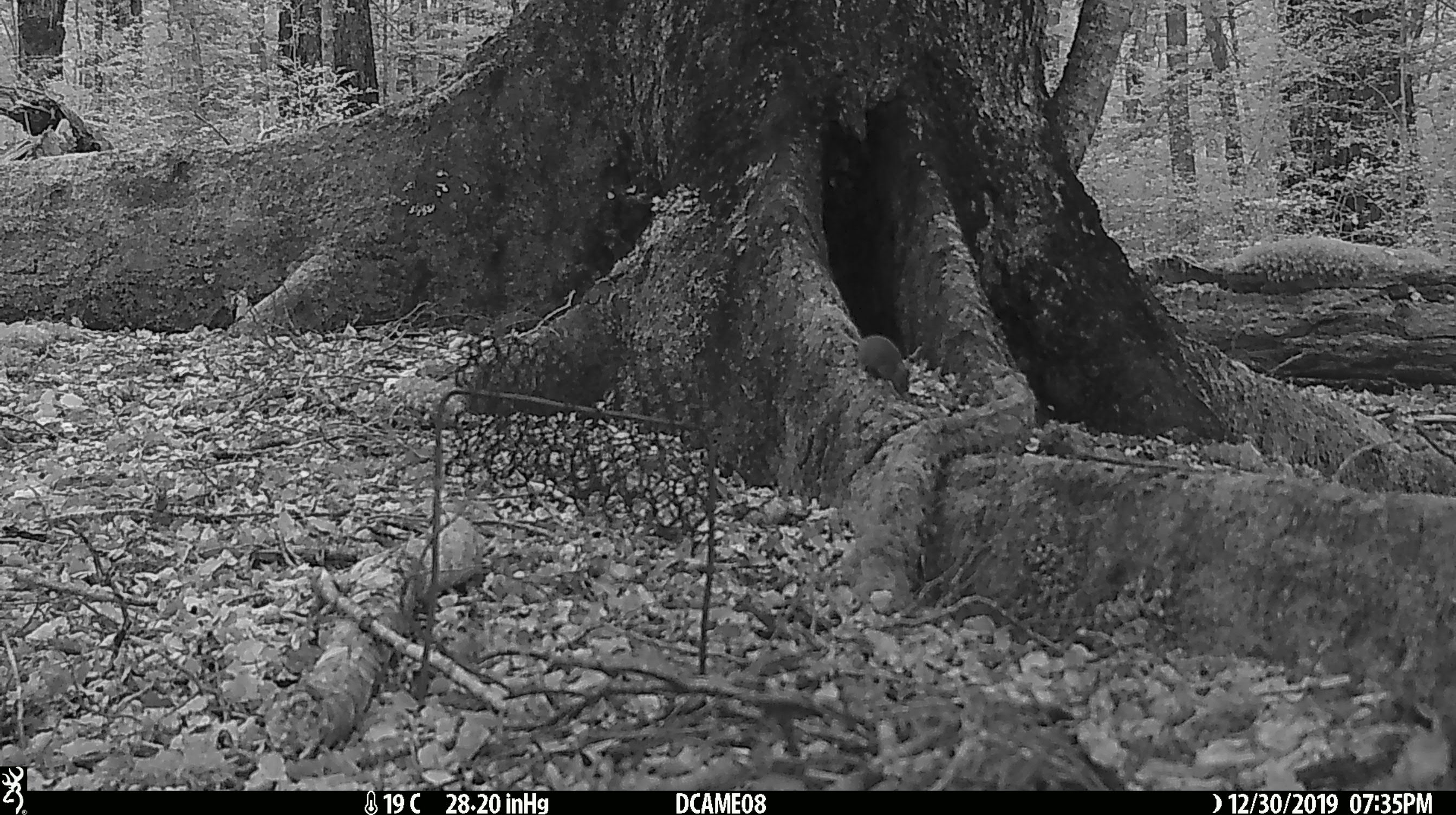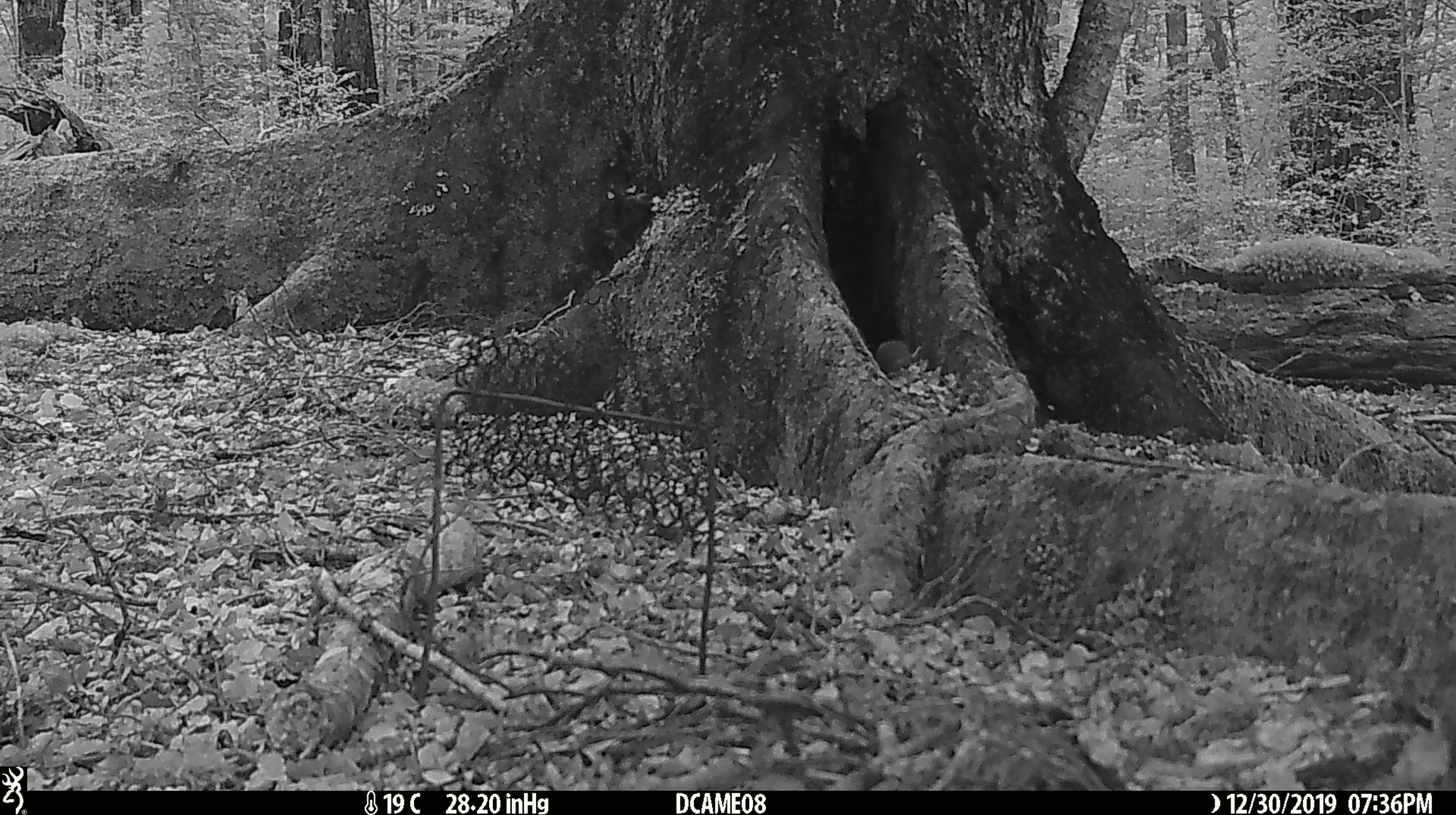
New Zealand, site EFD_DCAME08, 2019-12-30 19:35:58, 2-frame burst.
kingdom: Animalia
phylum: Chordata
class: Mammalia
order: Rodentia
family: Muridae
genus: Mus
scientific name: Mus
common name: mouse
Mouse (Mus).